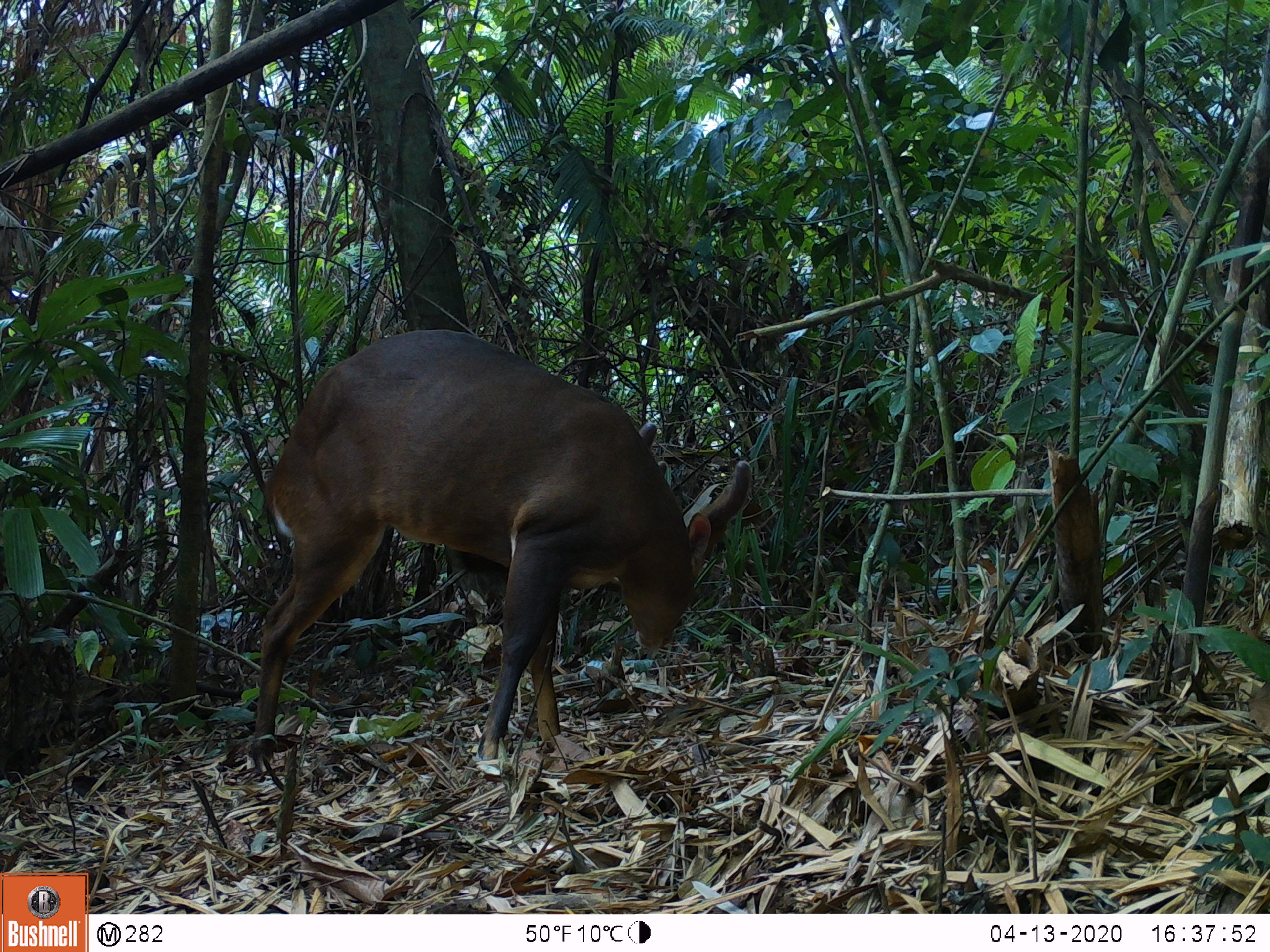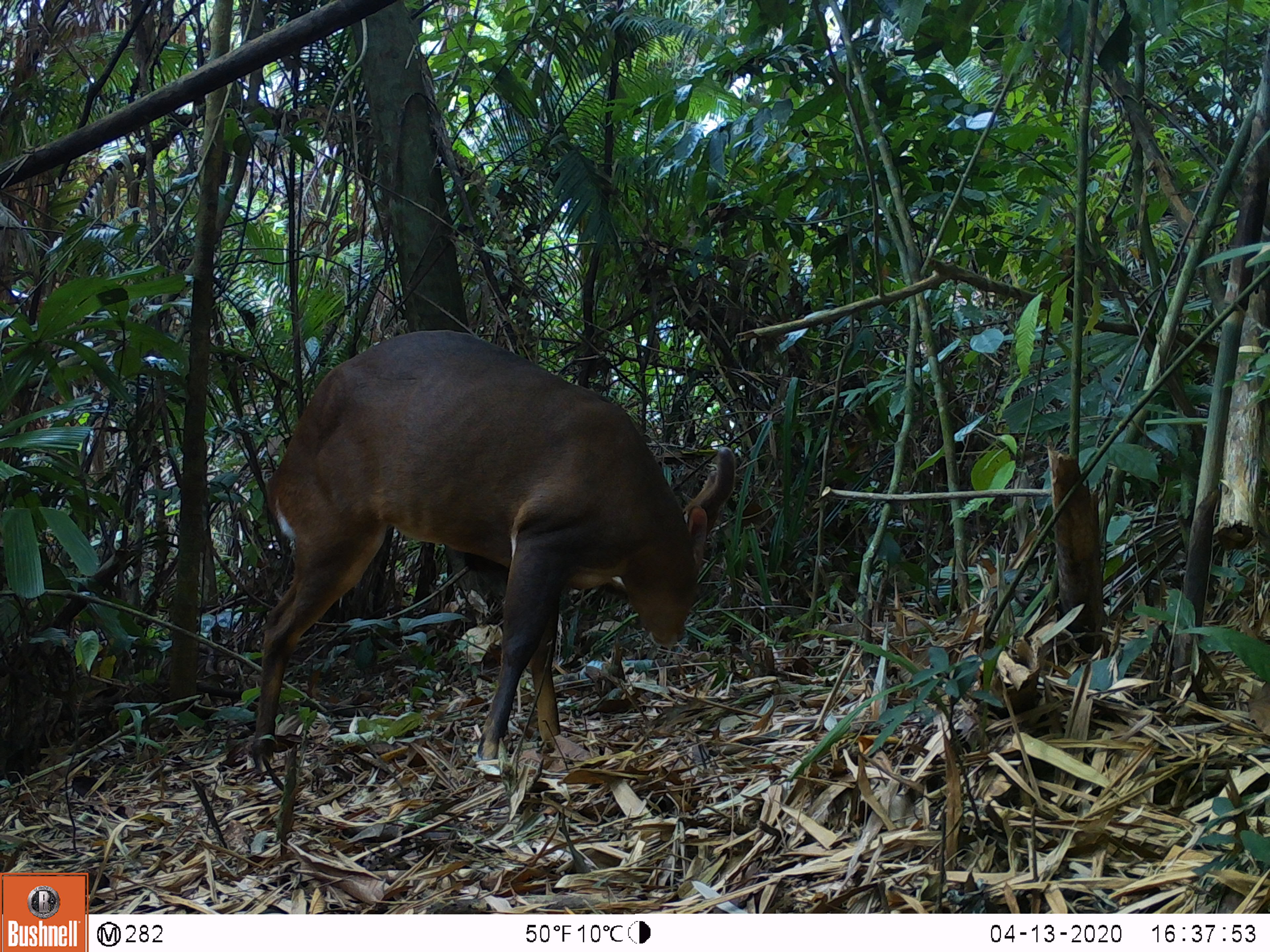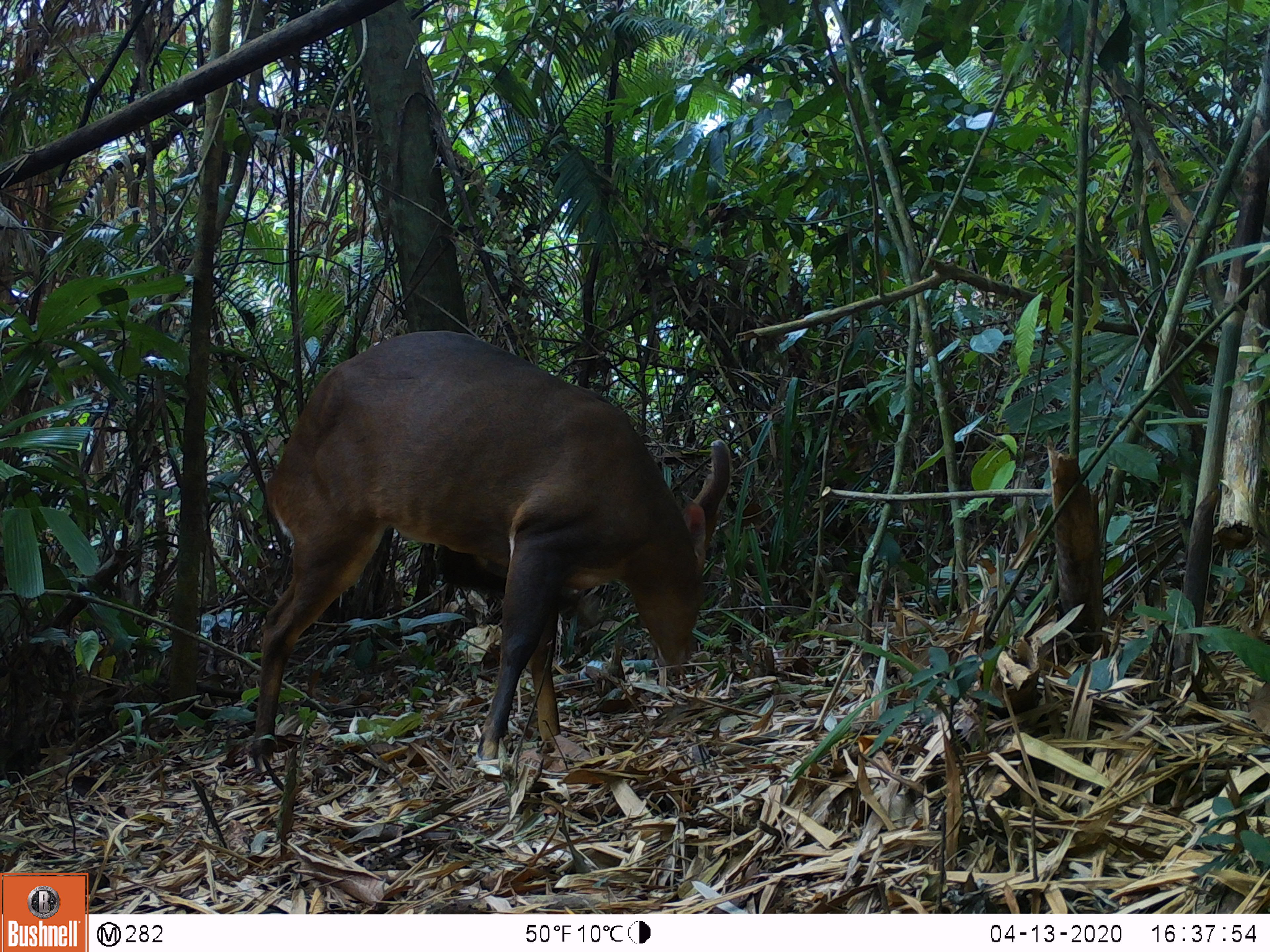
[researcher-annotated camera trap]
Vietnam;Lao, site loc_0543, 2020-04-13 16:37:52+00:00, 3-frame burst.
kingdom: Animalia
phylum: Chordata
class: Mammalia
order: Artiodactyla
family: Cervidae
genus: Muntiacus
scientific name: Muntiacus vuquangensis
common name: large-antlered muntjac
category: large antlered muntjac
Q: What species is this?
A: Large antlered muntjac (large-antlered muntjac) (Muntiacus vuquangensis).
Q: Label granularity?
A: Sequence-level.